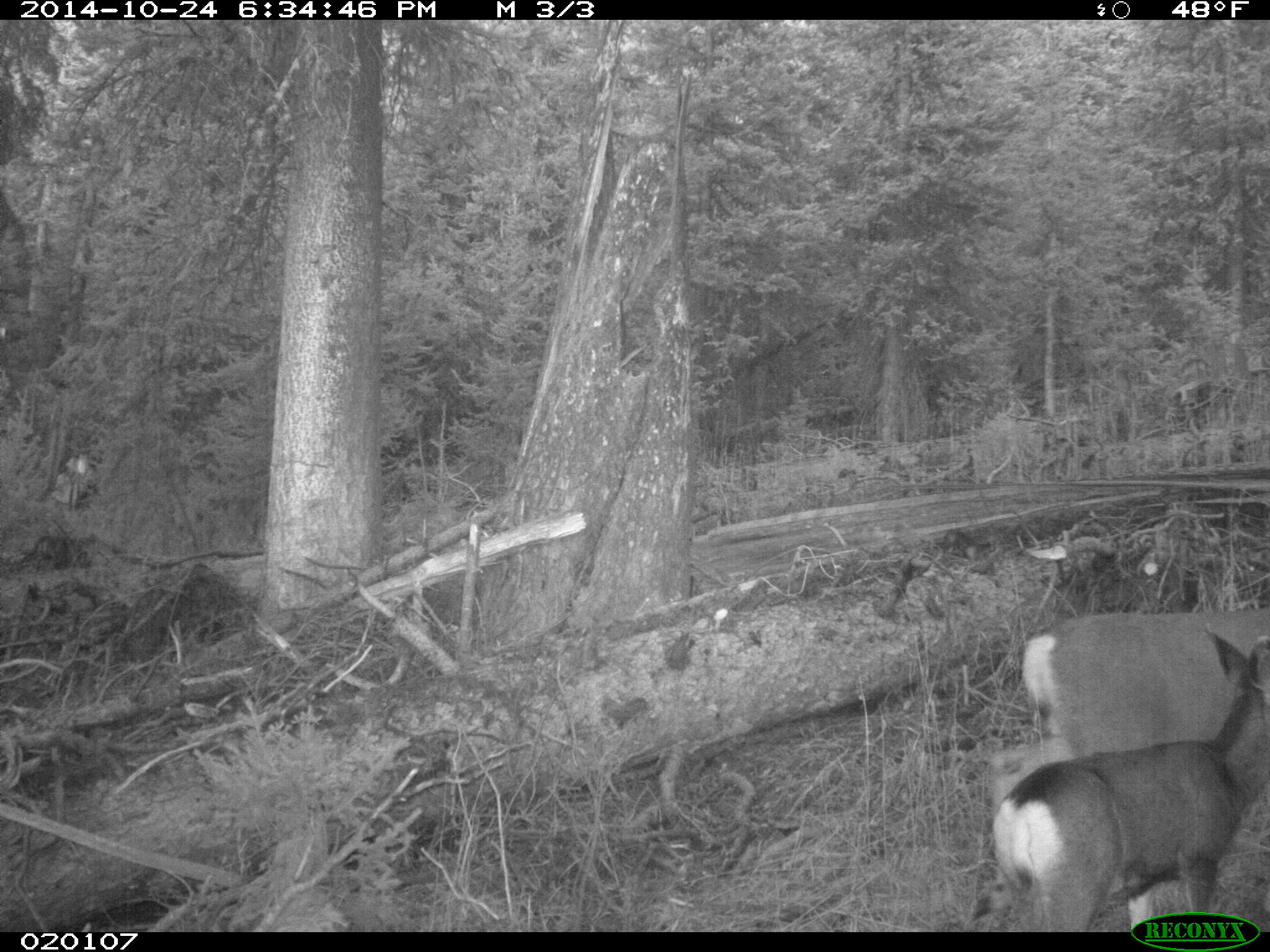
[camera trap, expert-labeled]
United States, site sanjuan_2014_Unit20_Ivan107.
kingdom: Animalia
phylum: Chordata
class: Mammalia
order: Artiodactyla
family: Cervidae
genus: Odocoileus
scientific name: Odocoileus hemionus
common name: mule deer